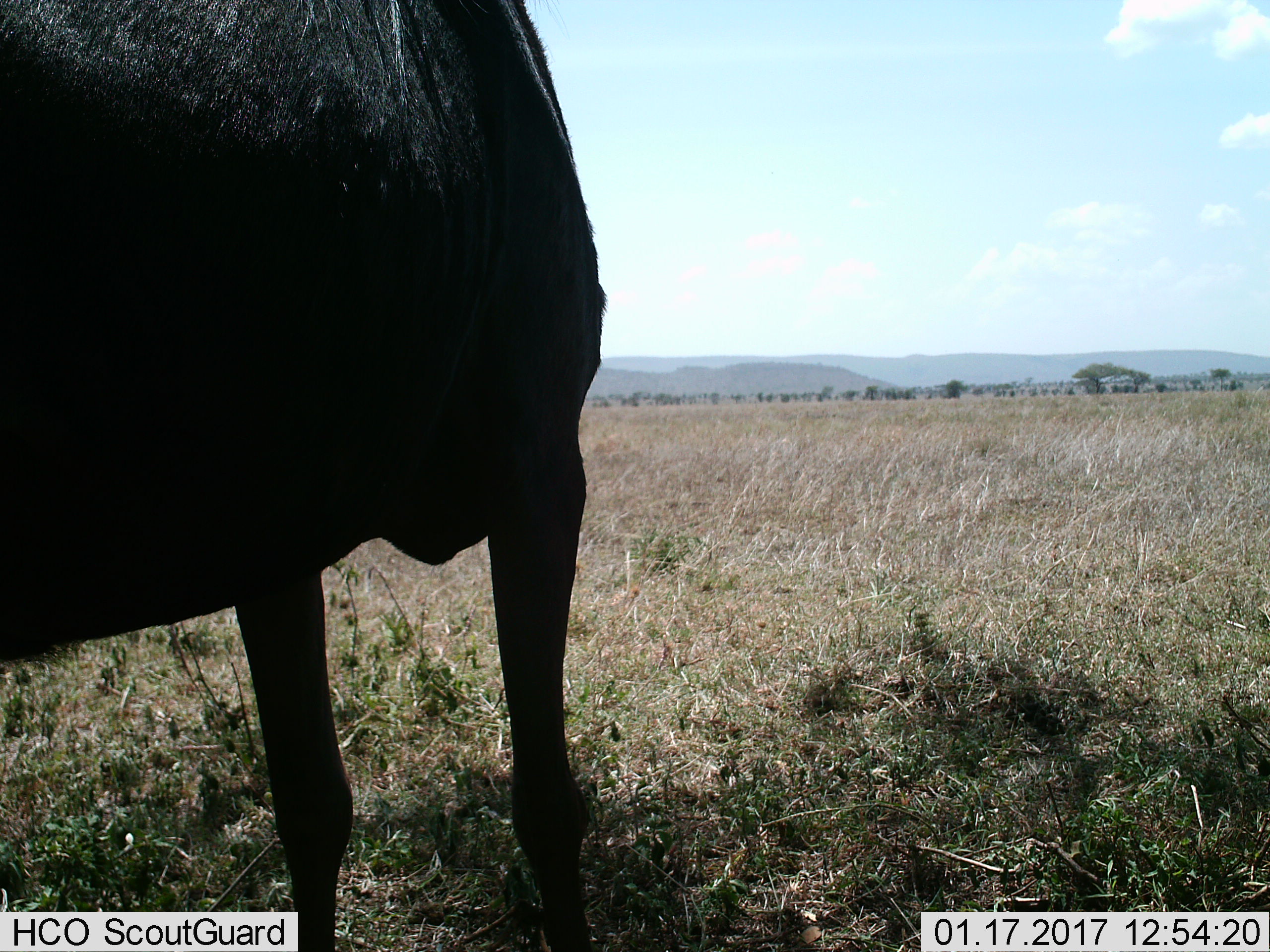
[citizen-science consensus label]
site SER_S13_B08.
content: unidentified animal